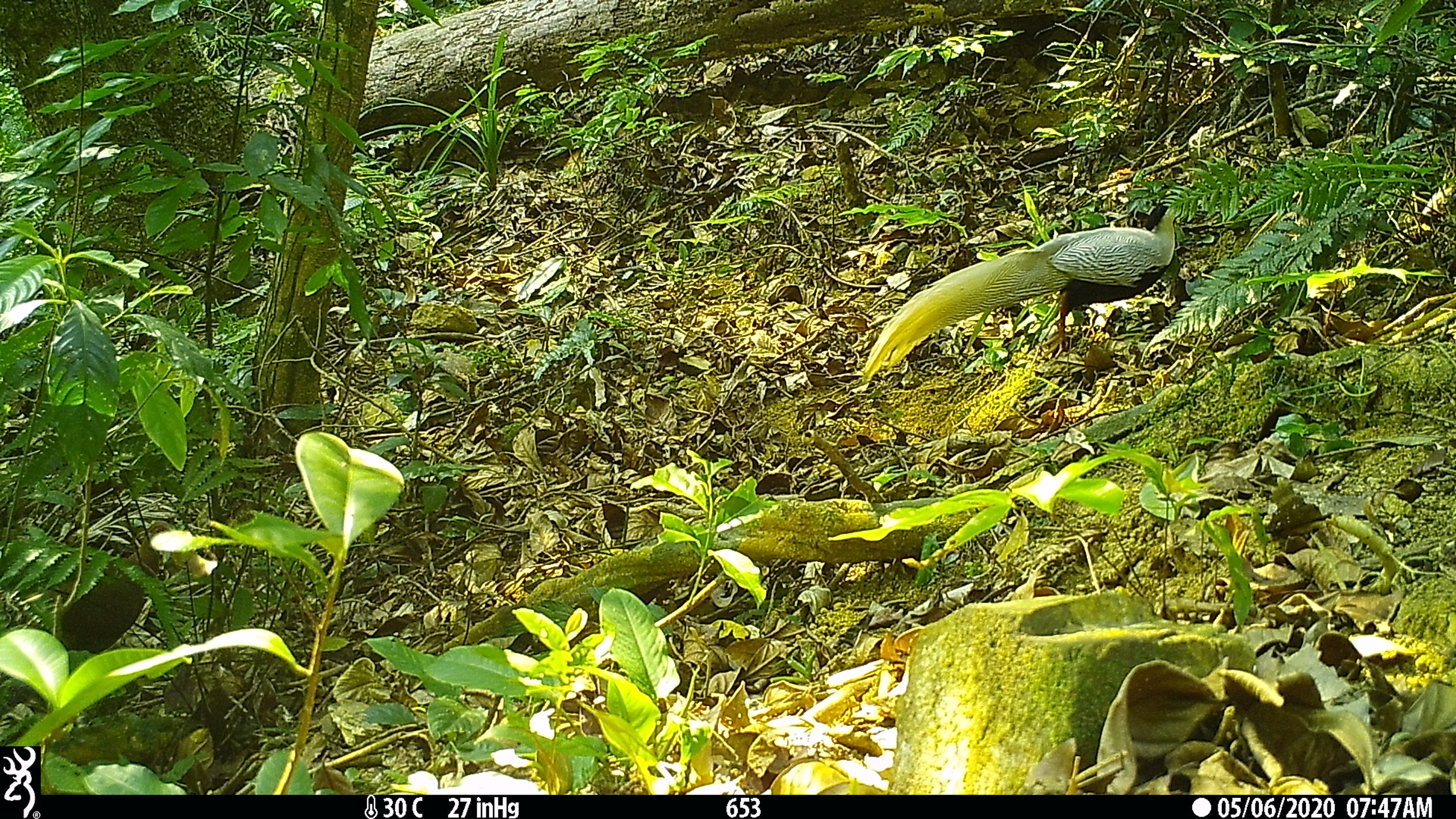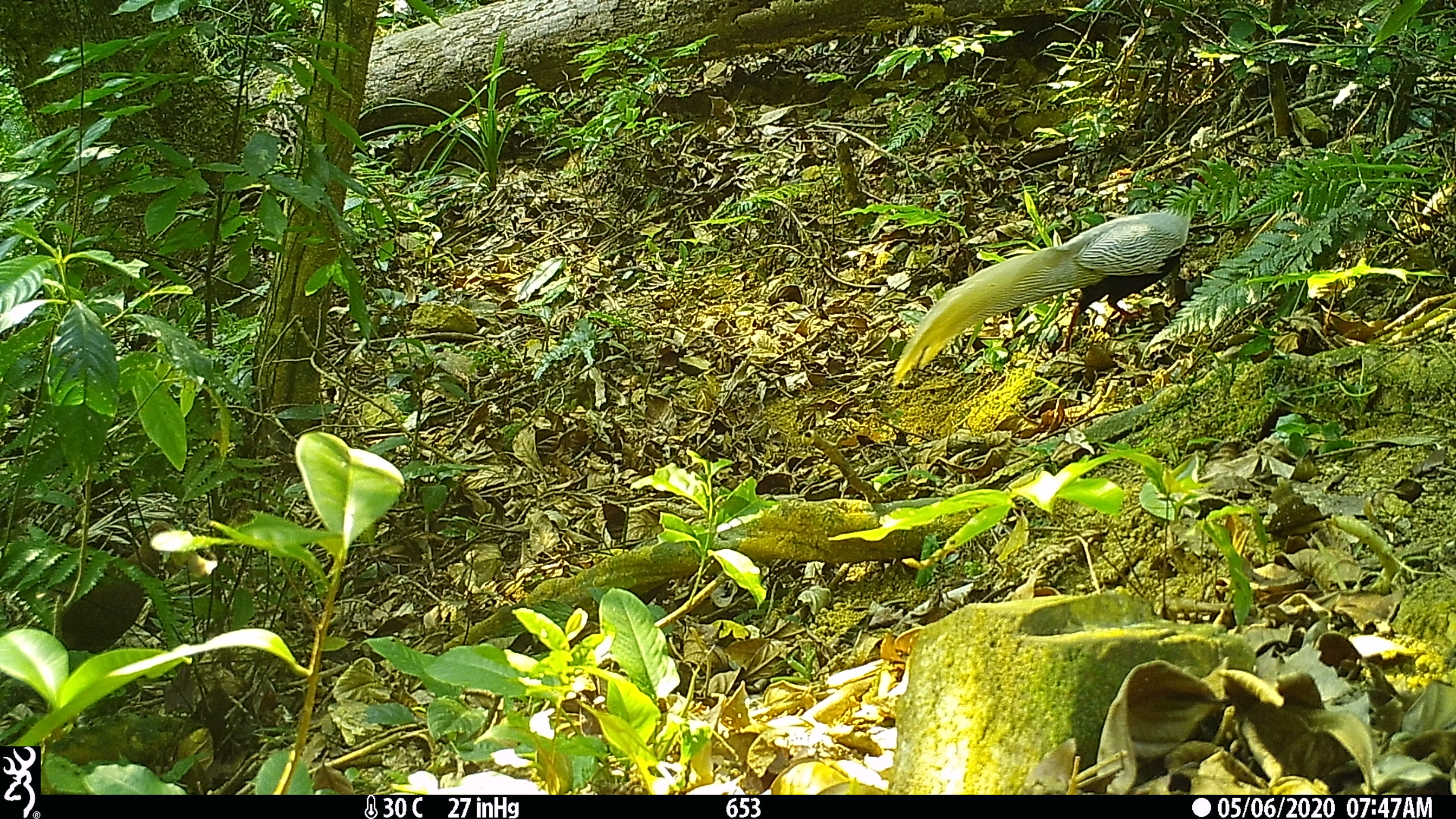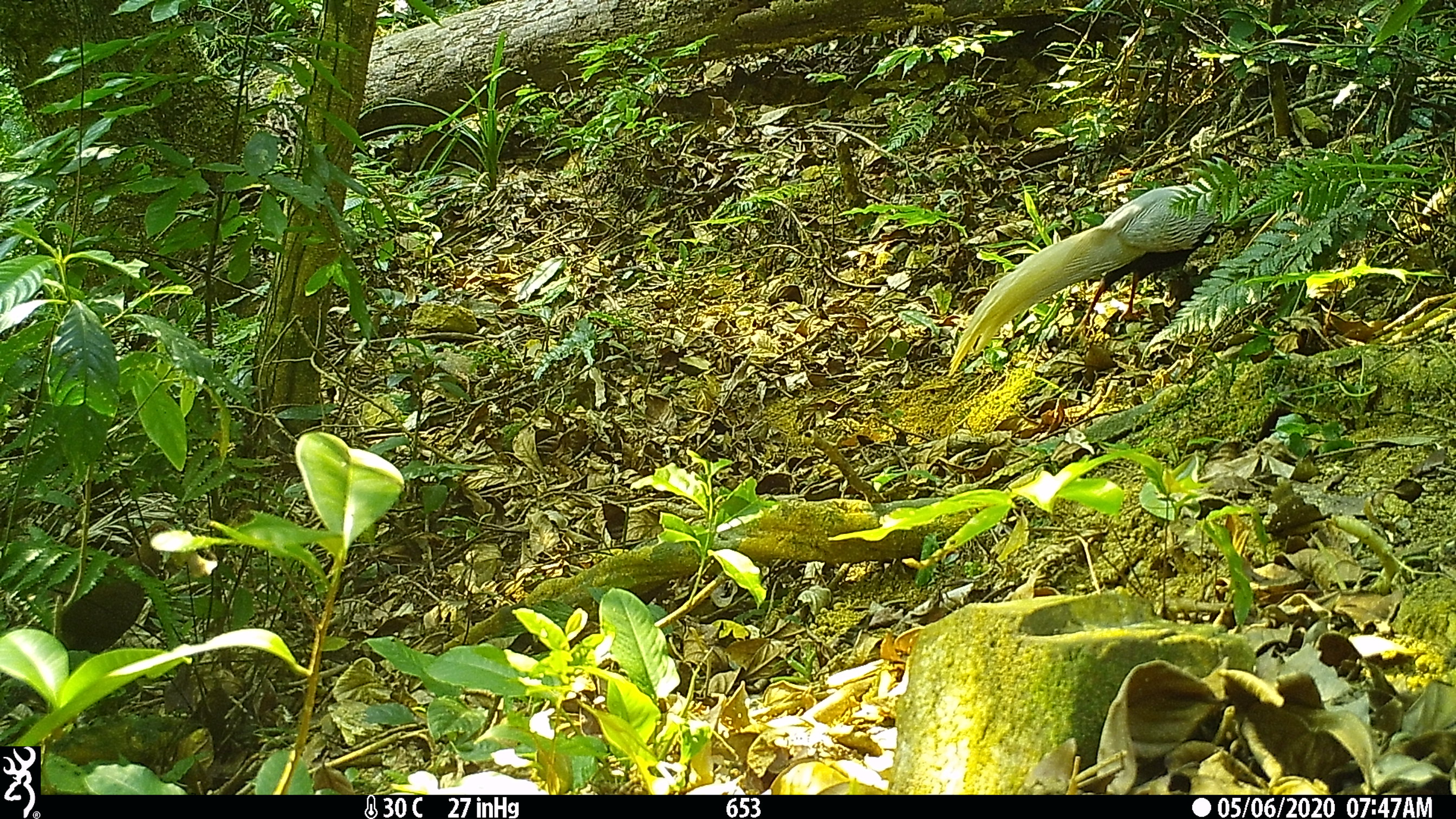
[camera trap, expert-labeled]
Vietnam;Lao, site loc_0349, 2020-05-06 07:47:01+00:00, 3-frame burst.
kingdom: Animalia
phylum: Chordata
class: Aves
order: Galliformes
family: Phasianidae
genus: Lophura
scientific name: Lophura nycthemera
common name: silver pheasant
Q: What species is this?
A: Silver pheasant (Lophura nycthemera).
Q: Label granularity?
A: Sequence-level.